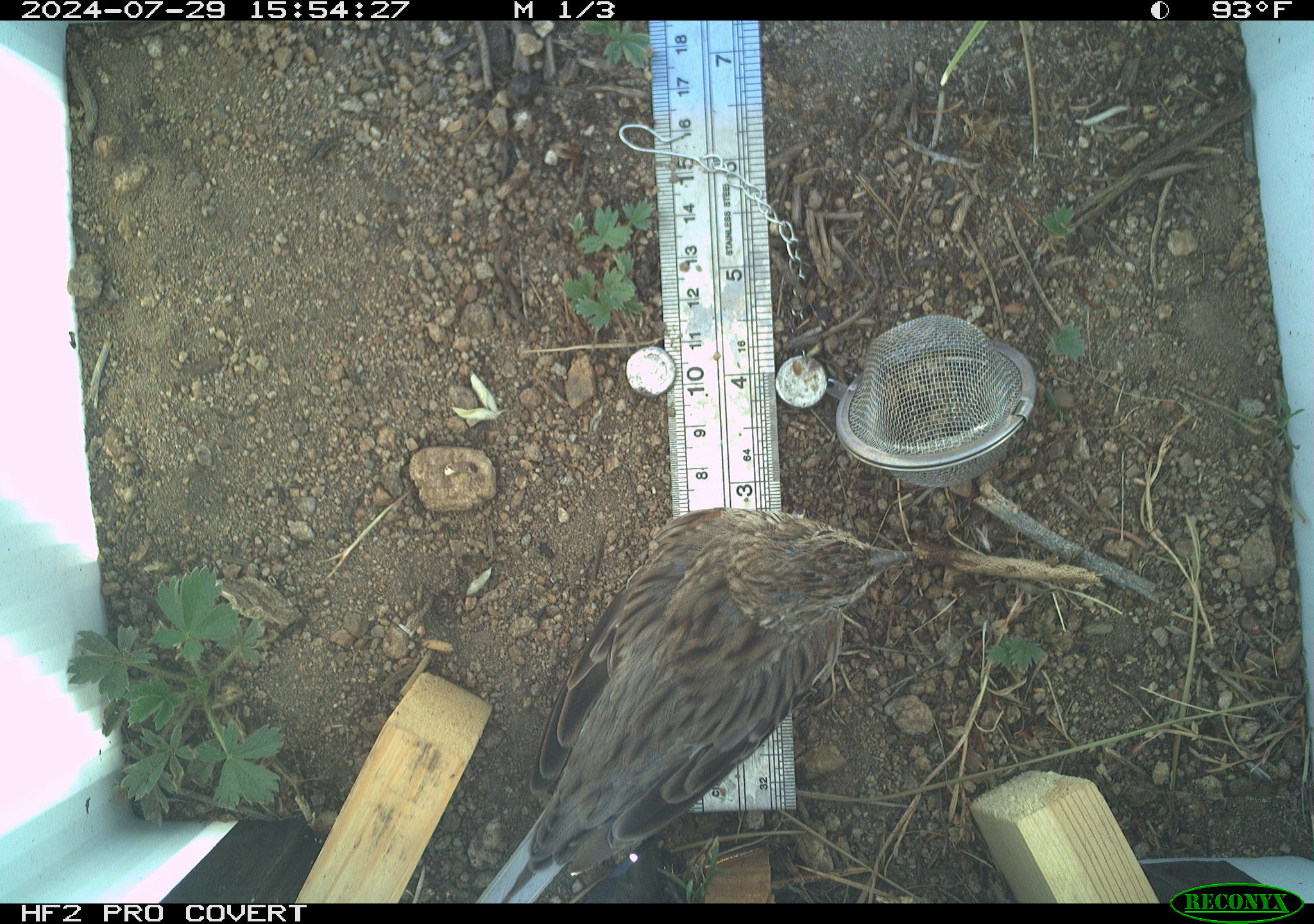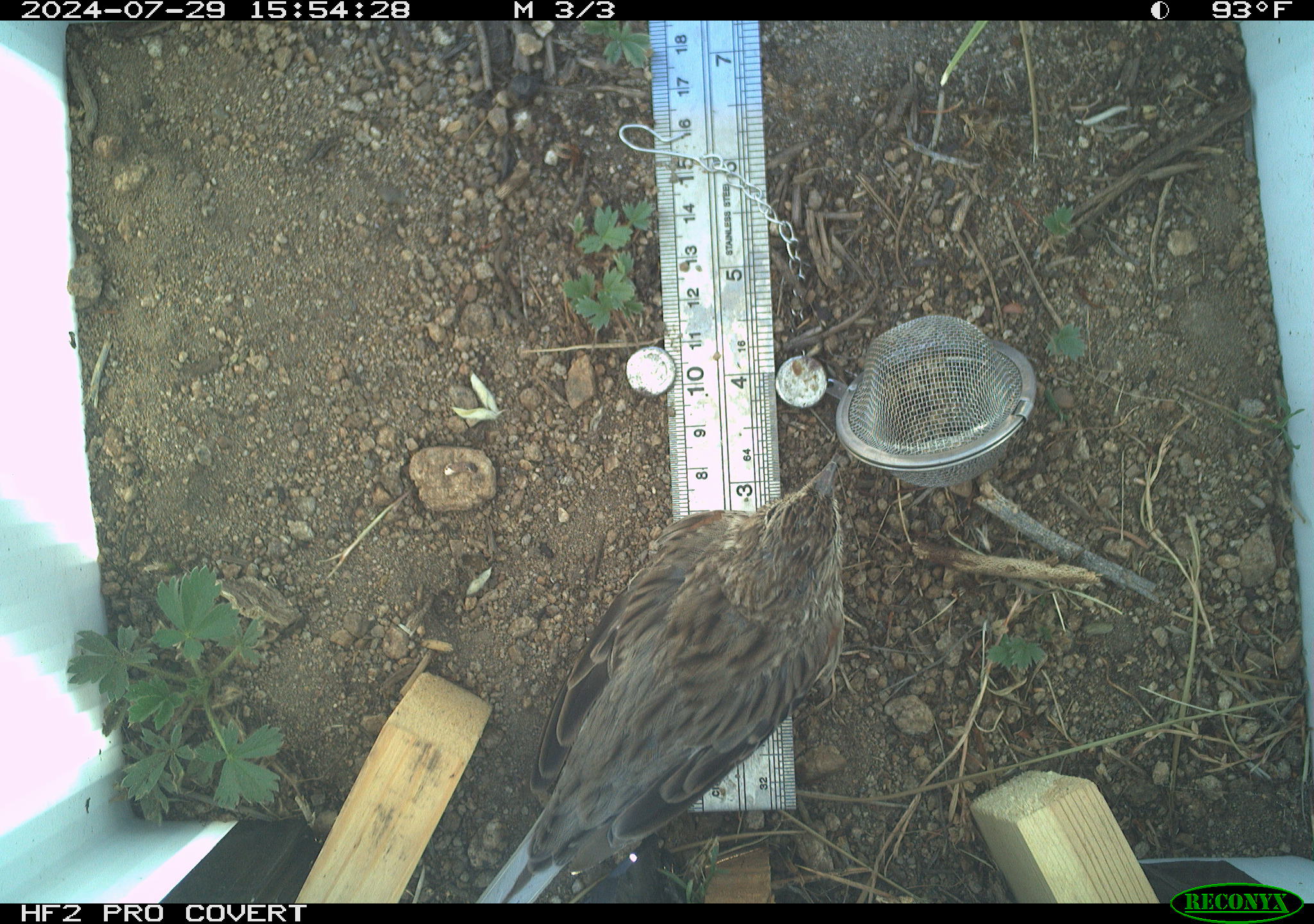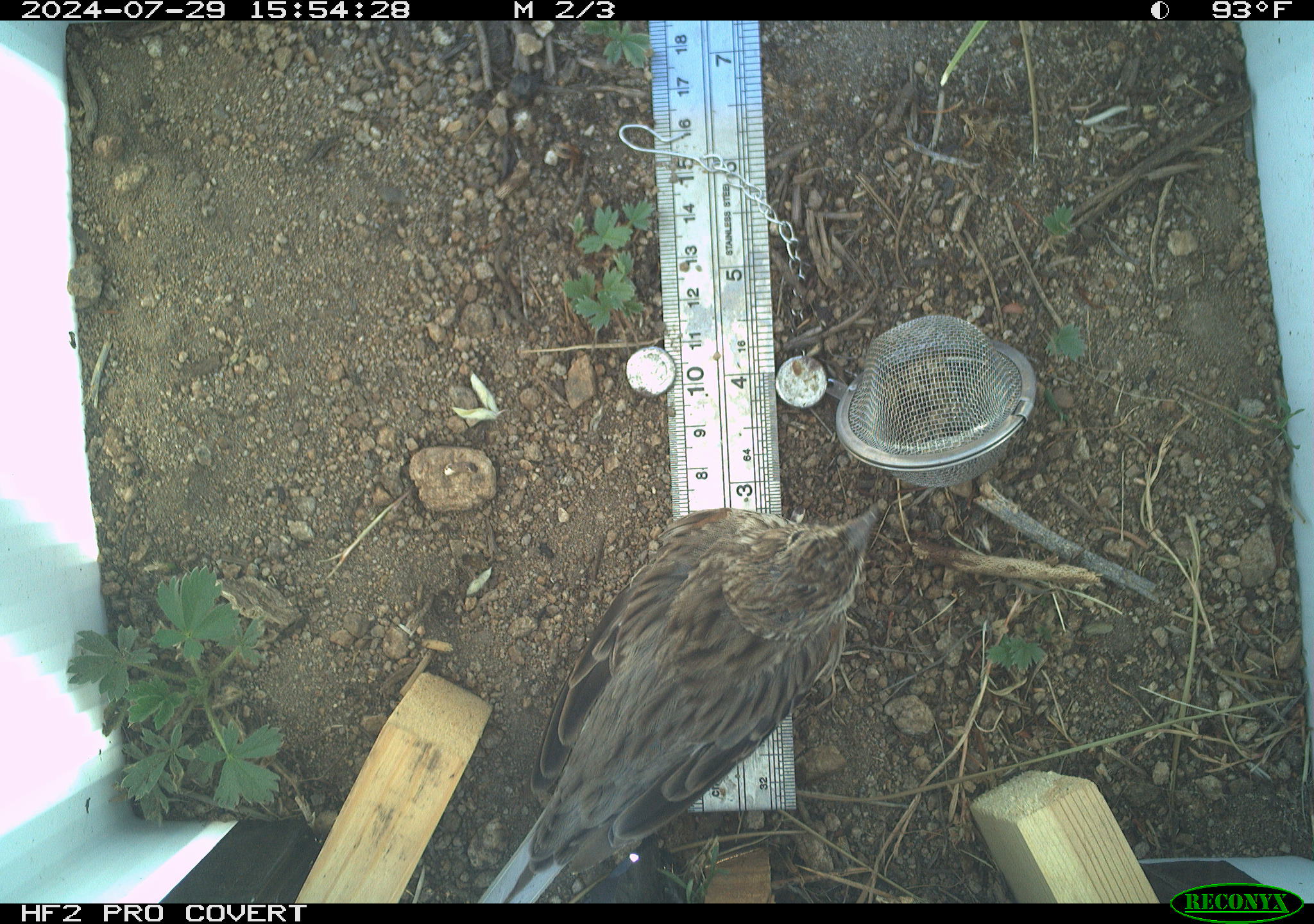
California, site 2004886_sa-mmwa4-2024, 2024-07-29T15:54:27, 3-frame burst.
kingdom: Animalia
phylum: Chordata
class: Aves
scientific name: Aves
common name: bird